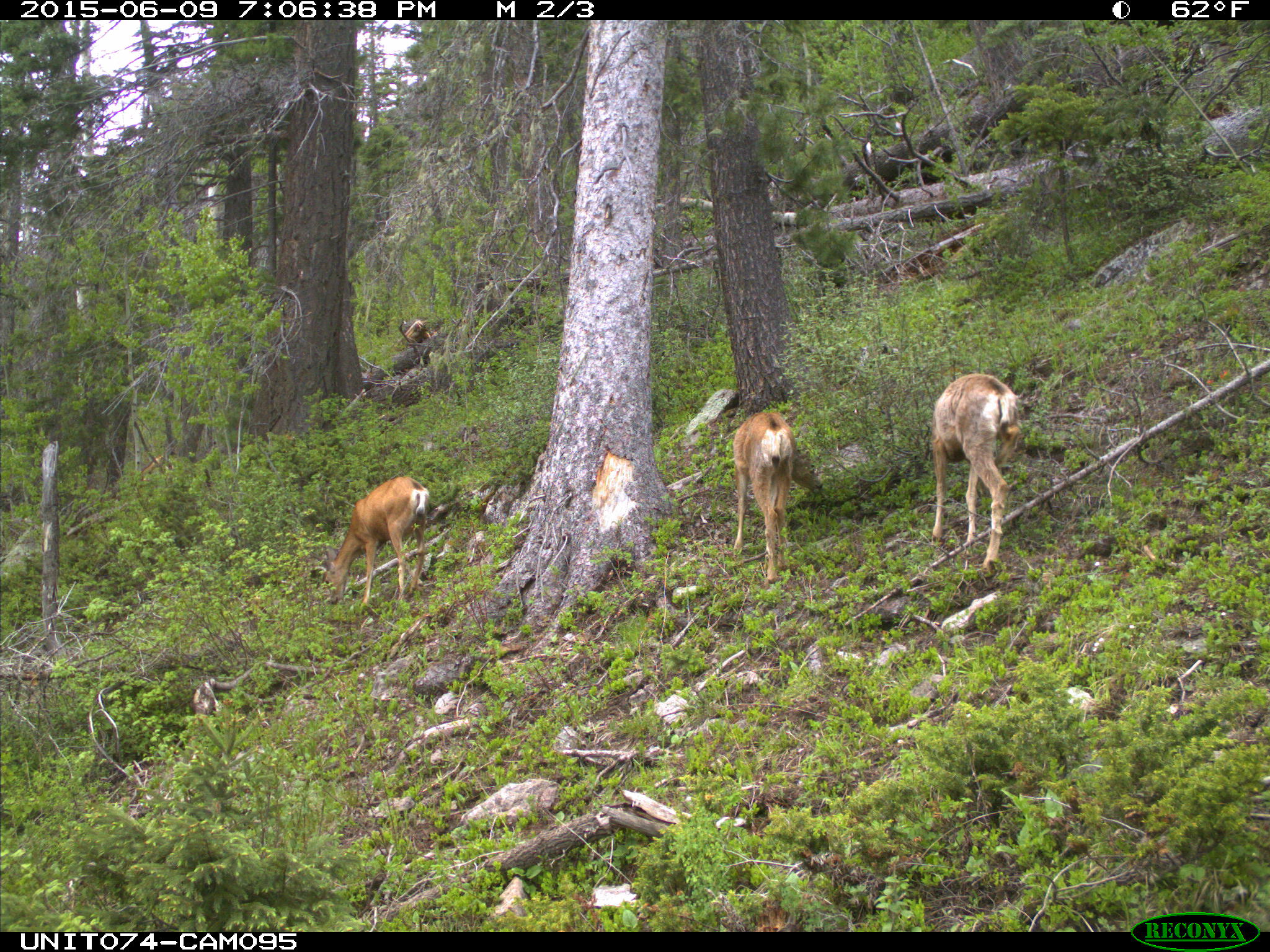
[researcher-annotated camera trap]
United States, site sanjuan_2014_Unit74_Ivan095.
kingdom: Animalia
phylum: Chordata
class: Mammalia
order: Artiodactyla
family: Cervidae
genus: Odocoileus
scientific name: Odocoileus hemionus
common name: mule deer